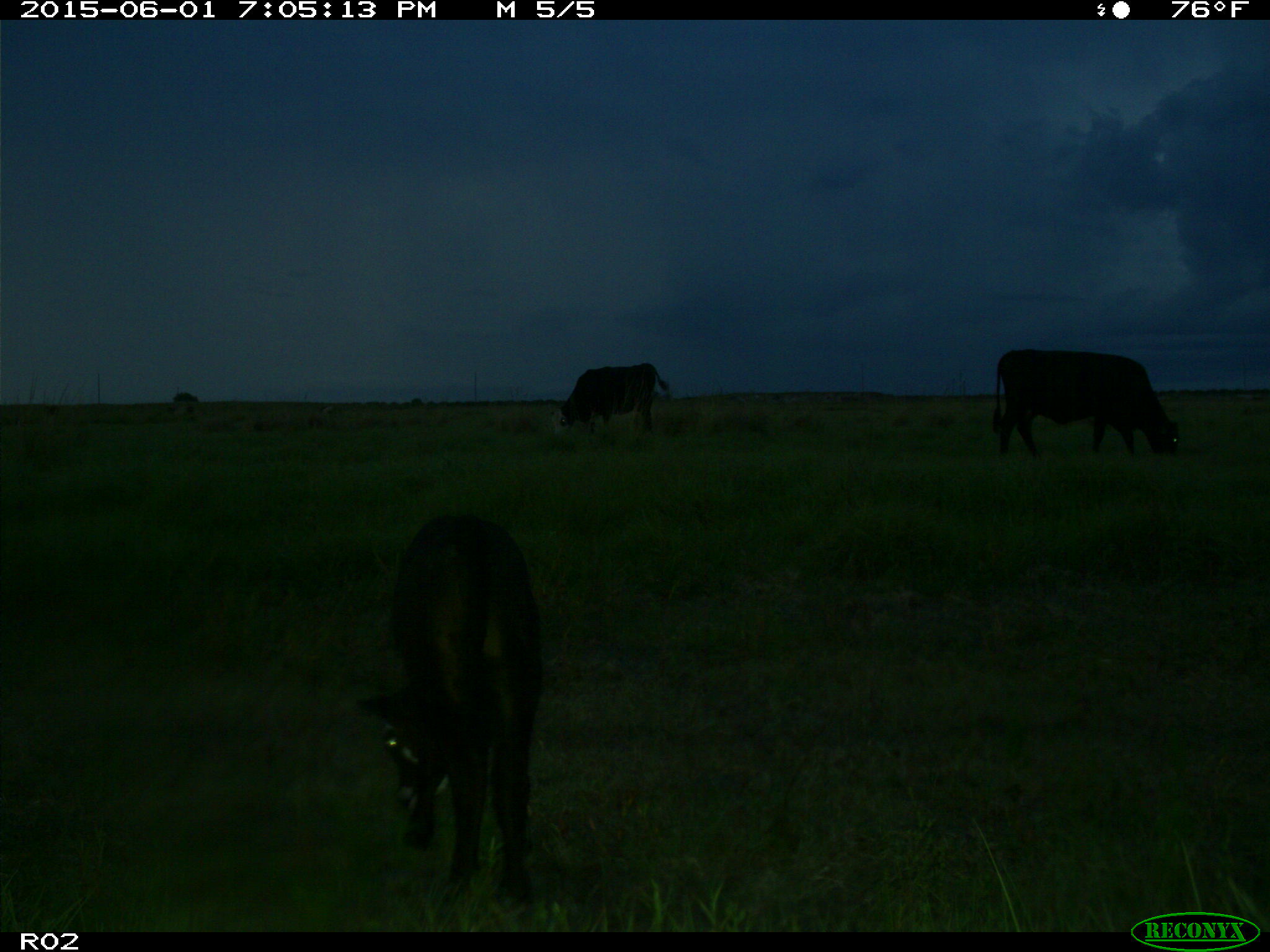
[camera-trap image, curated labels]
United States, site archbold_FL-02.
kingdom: Animalia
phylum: Chordata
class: Mammalia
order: Artiodactyla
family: Bovidae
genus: Bos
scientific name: Bos taurus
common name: domestic cow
Bos taurus (domestic cow).